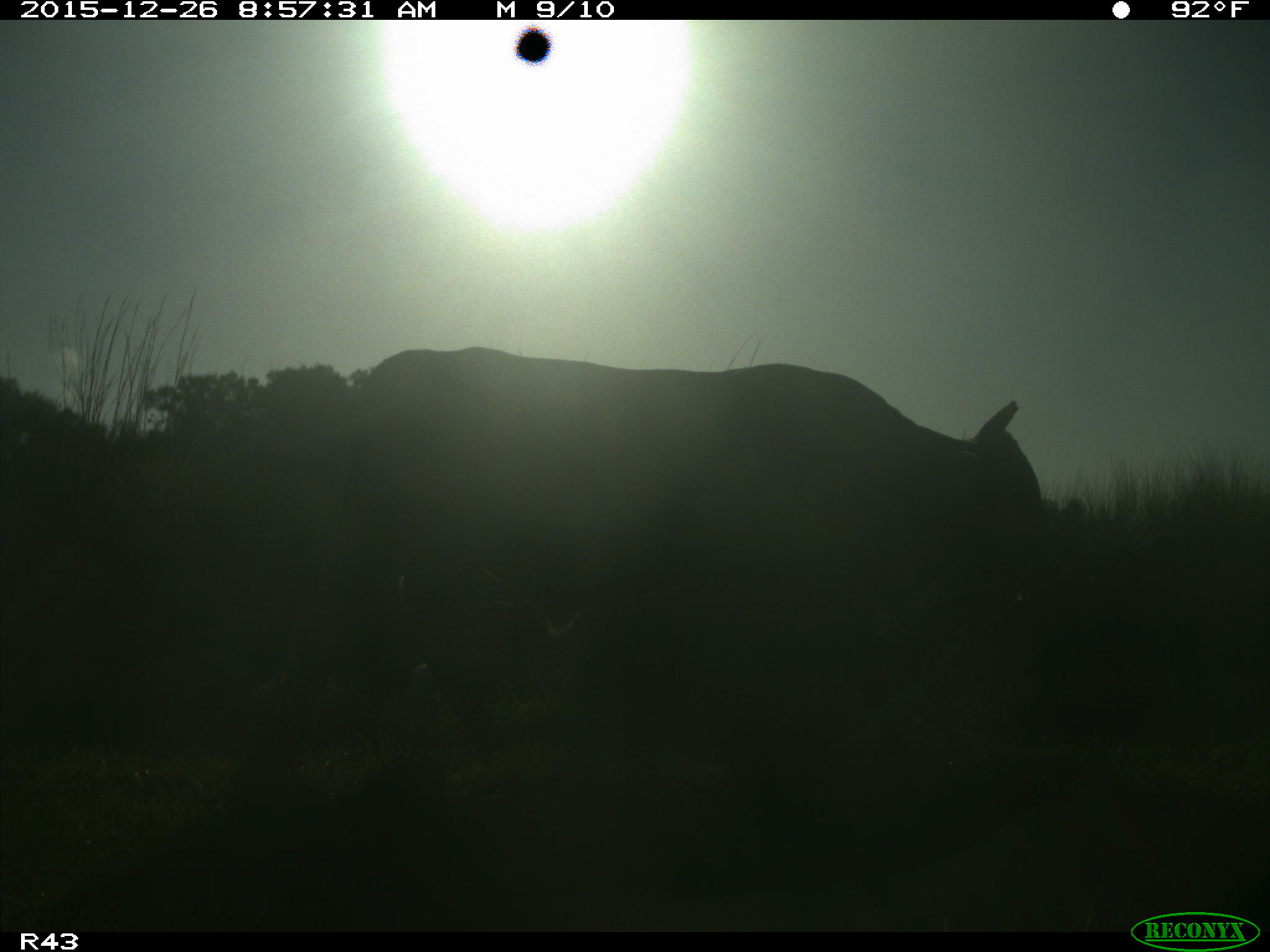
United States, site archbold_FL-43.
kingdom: Animalia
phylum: Chordata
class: Mammalia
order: Artiodactyla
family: Bovidae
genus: Bos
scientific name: Bos taurus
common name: domestic cow